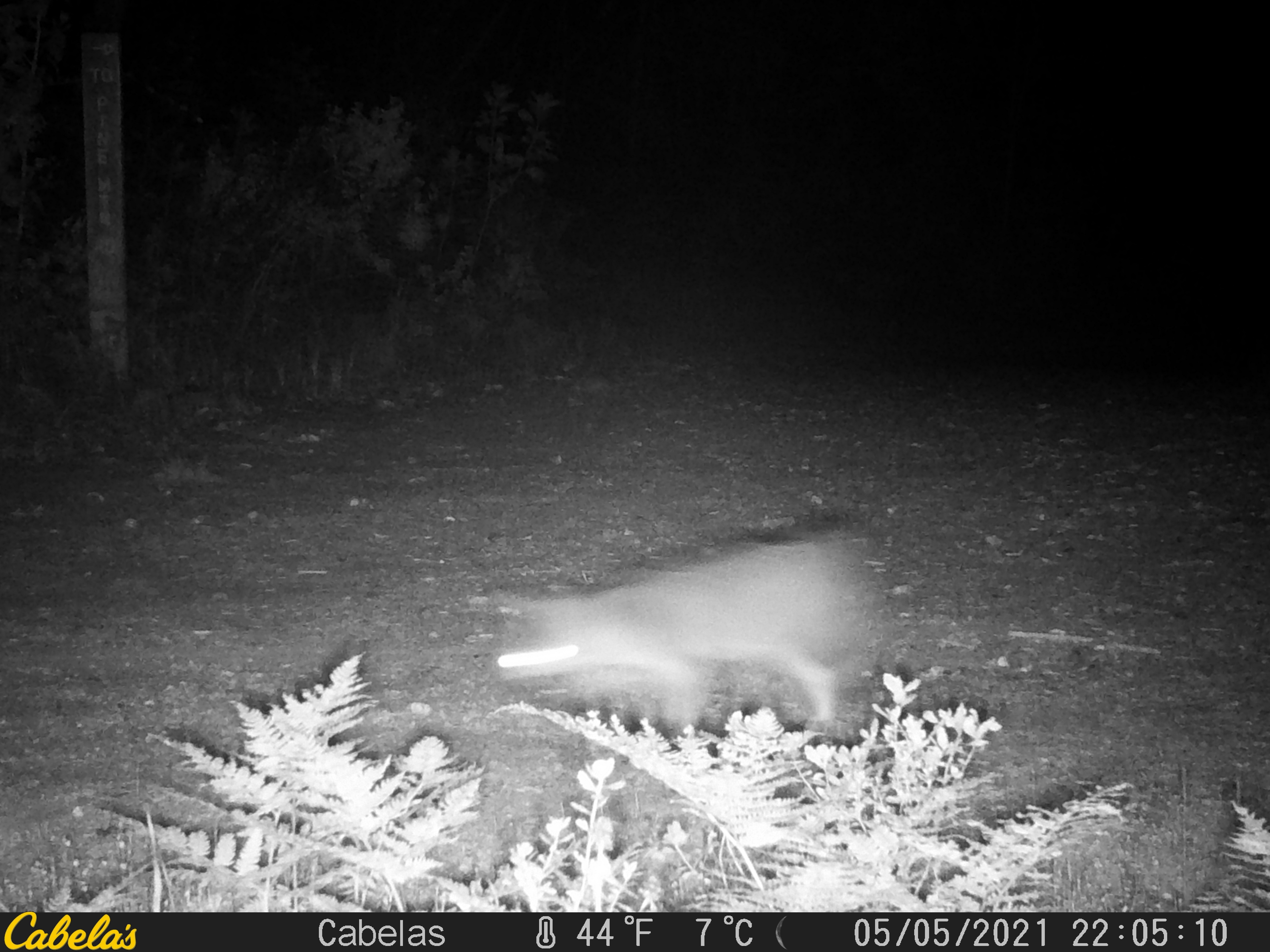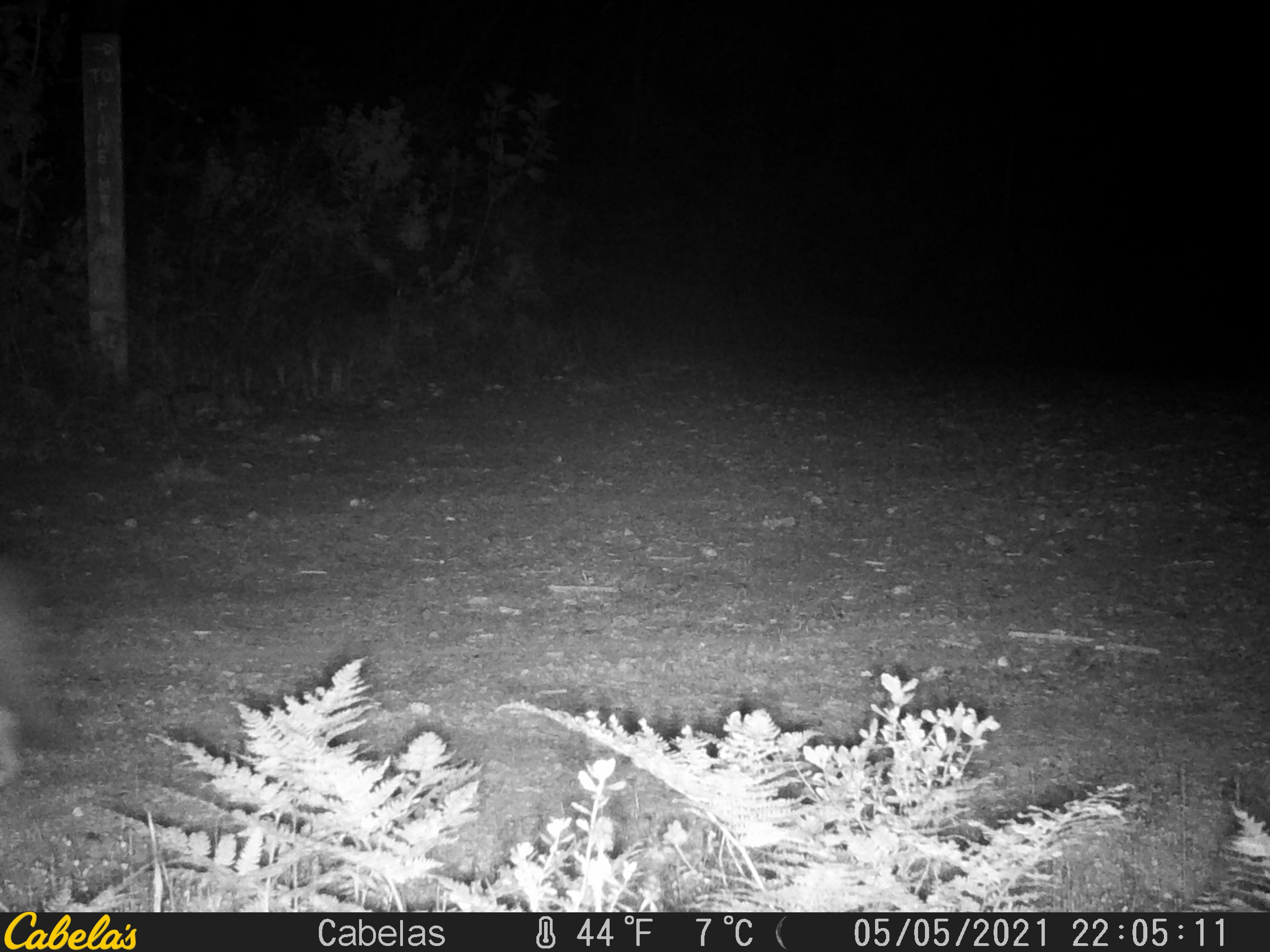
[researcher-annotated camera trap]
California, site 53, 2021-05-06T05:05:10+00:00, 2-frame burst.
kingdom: Animalia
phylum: Chordata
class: Mammalia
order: Carnivora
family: Canidae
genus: Urocyon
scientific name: Urocyon cinereoargenteus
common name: gray fox